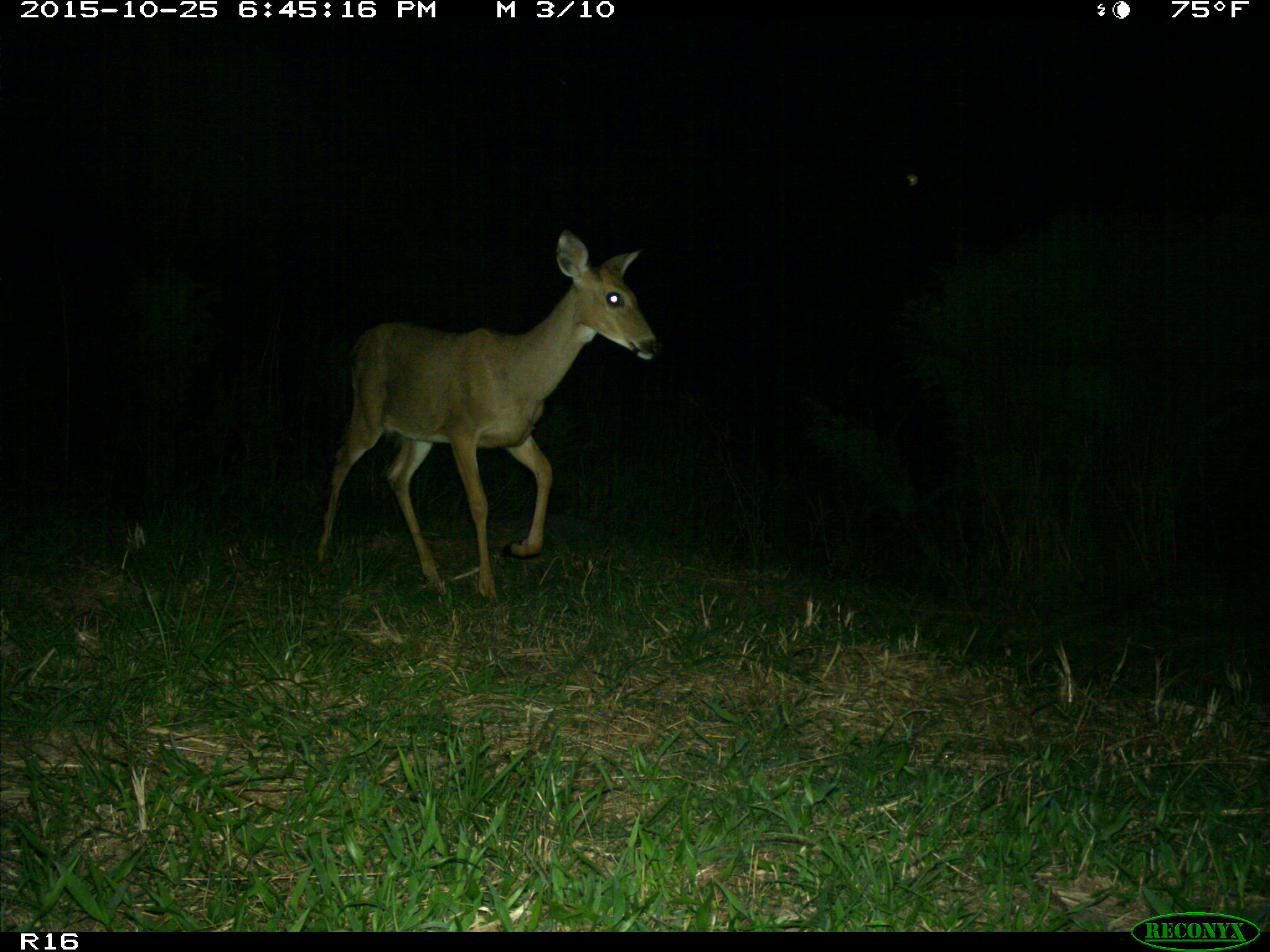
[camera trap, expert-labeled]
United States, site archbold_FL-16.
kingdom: Animalia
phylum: Chordata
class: Mammalia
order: Artiodactyla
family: Cervidae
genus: Odocoileus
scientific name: Odocoileus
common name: deer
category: unidentified deer